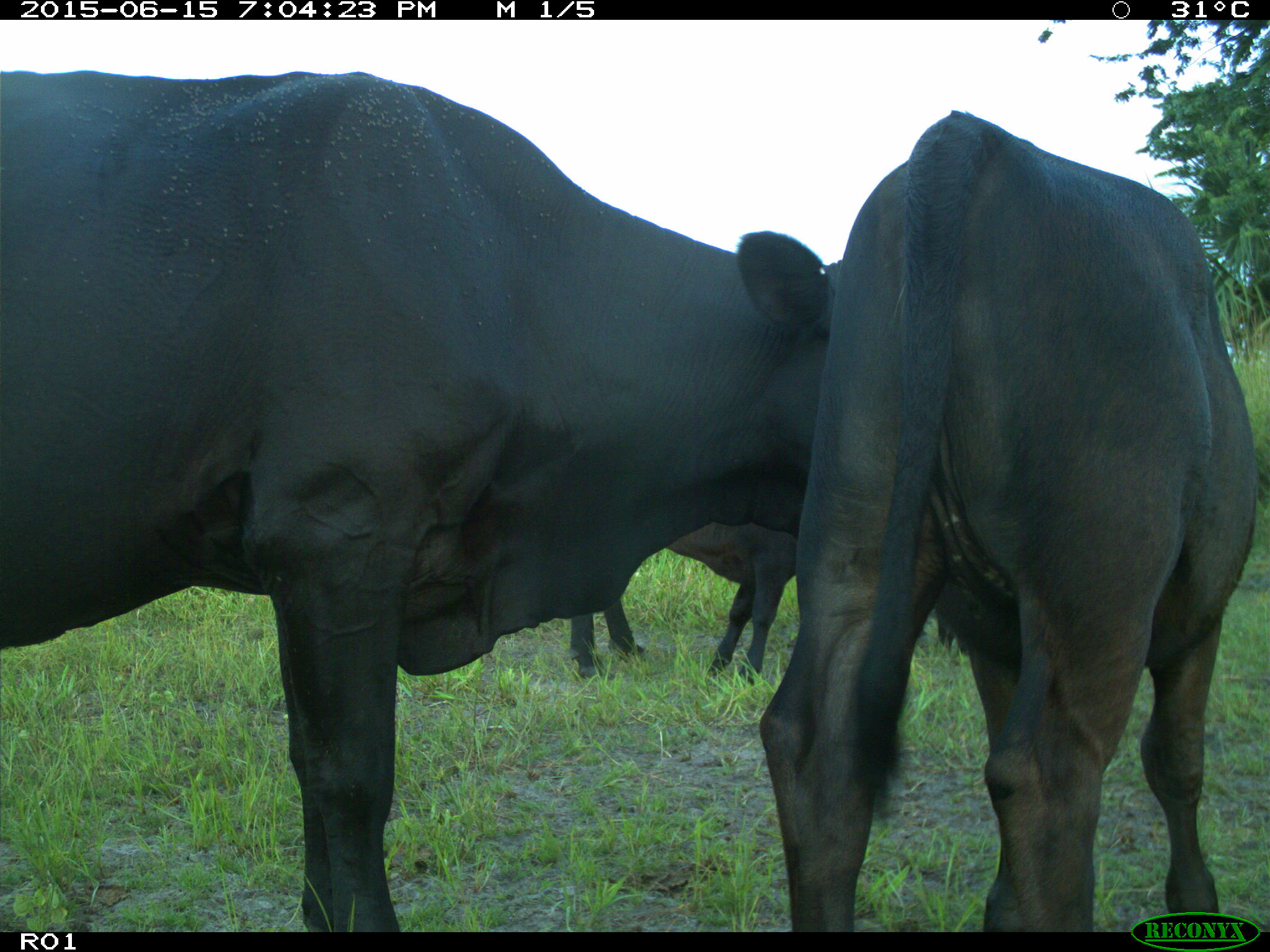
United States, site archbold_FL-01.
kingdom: Animalia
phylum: Chordata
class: Mammalia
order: Artiodactyla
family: Bovidae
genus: Bos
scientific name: Bos taurus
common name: domestic cow